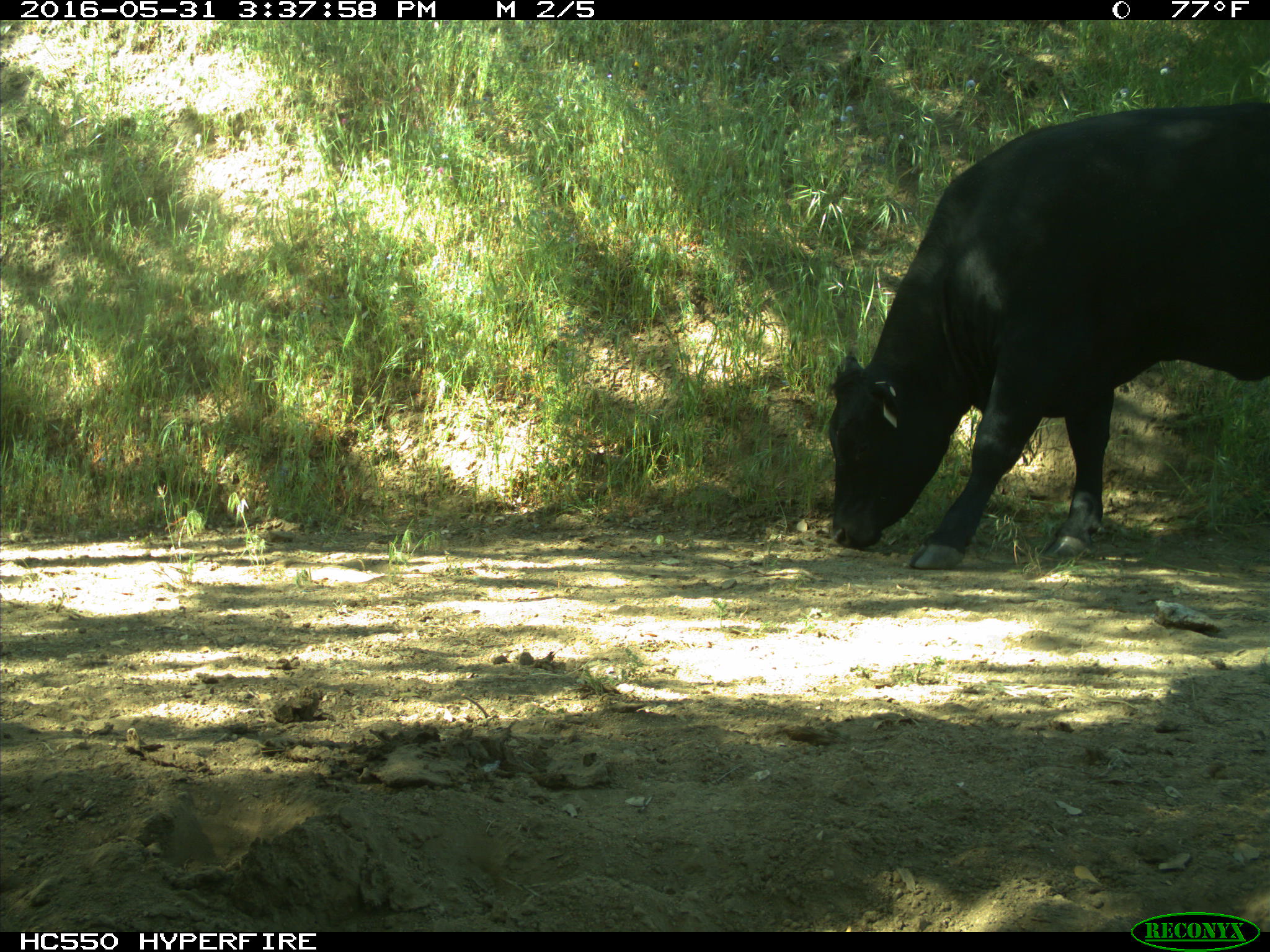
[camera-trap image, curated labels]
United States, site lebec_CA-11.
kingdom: Animalia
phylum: Chordata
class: Mammalia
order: Artiodactyla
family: Bovidae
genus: Bos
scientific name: Bos taurus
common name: domestic cow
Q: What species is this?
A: Bos taurus (domestic cow).